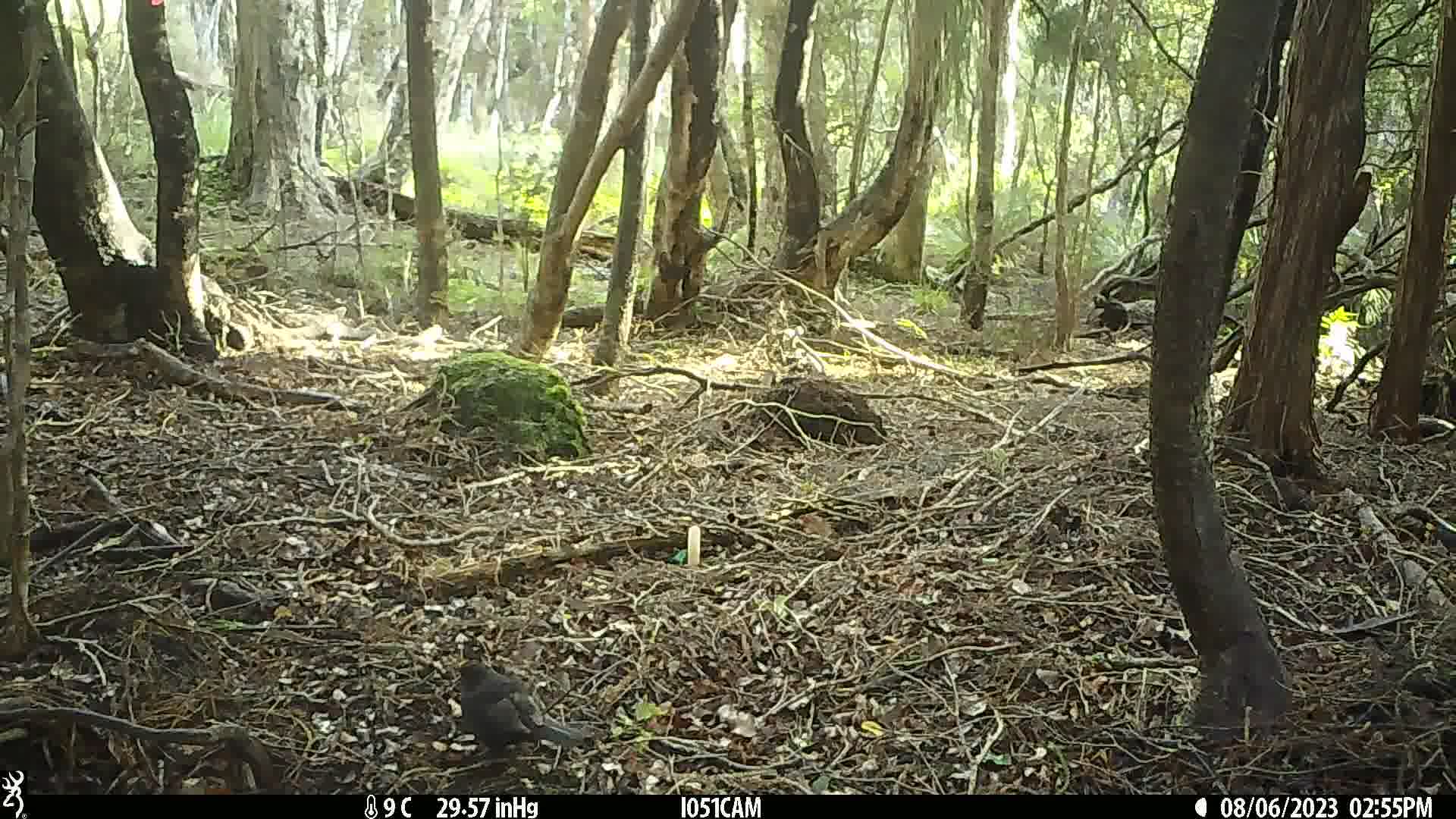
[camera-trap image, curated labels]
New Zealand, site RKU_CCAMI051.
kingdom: Animalia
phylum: Chordata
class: Aves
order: Passeriformes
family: Turdidae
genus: Turdus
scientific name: Turdus merula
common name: eurasian blackbird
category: blackbird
Blackbird (eurasian blackbird) (Turdus merula).